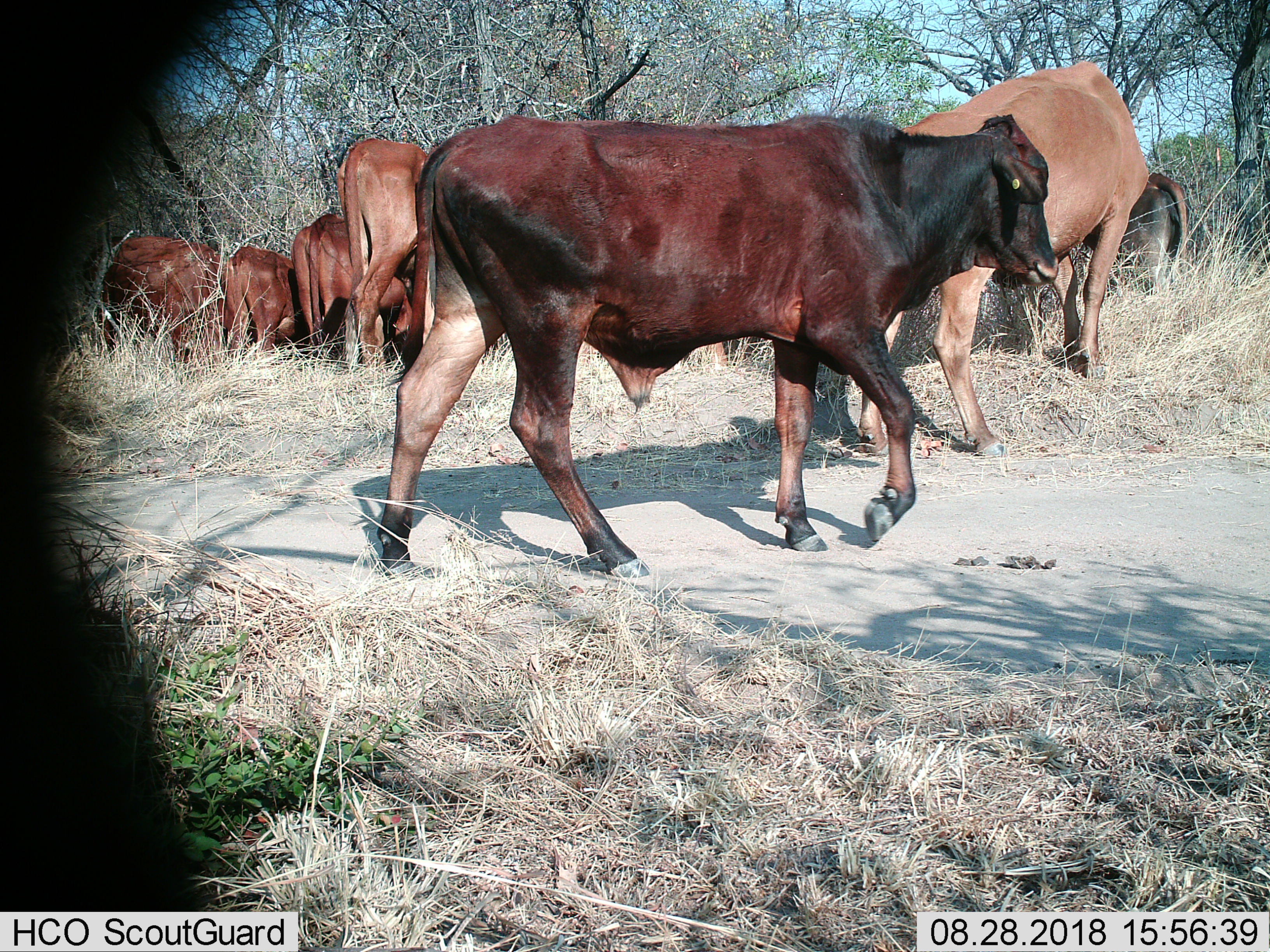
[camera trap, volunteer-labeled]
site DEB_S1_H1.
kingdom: Animalia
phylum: Chordata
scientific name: Vertebrata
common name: domestic animal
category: domesticanimal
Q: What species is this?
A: Domesticanimal (domestic animal) (Vertebrata).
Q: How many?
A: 8.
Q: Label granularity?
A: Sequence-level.